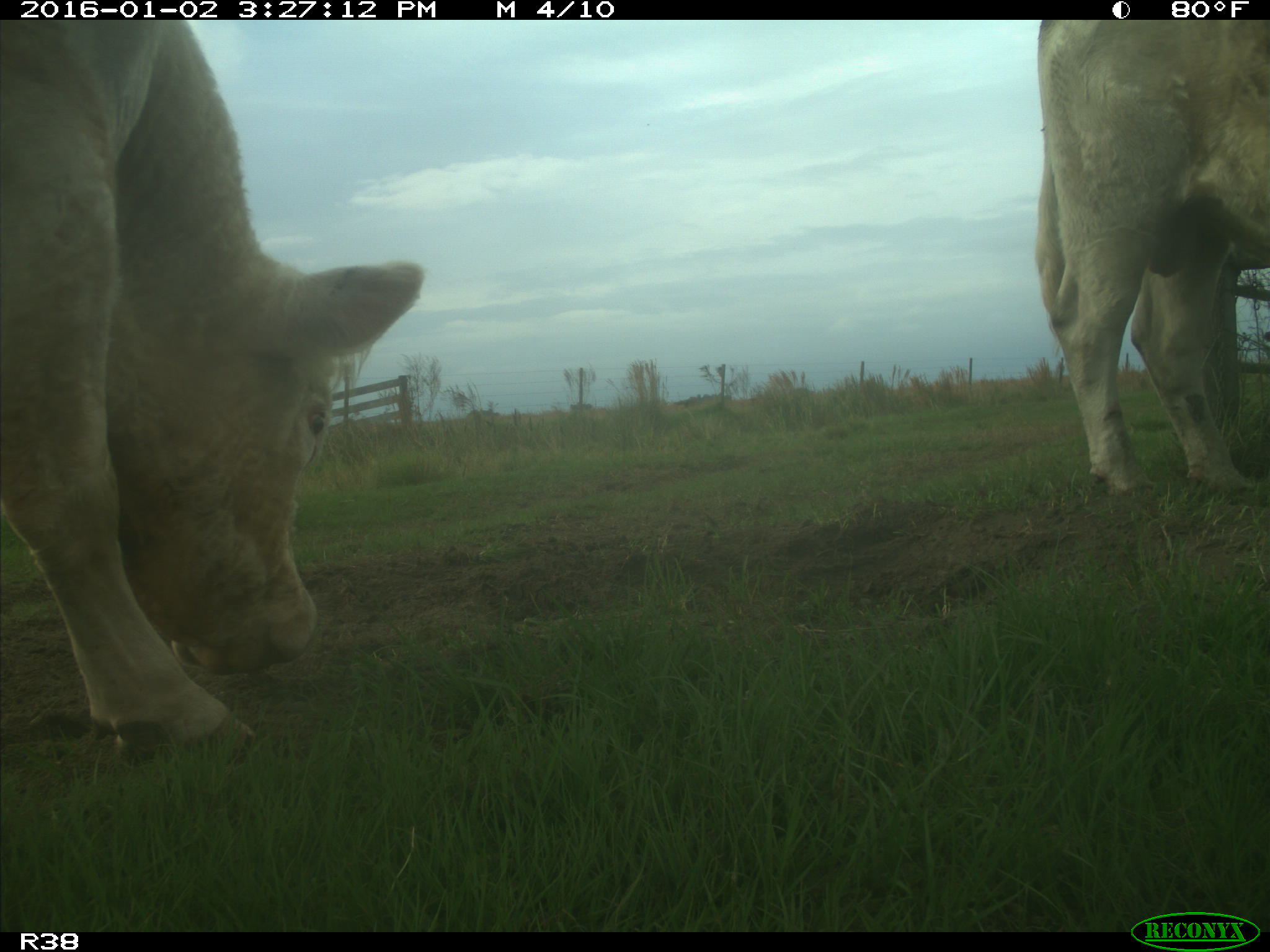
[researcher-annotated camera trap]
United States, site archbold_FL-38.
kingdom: Animalia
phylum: Chordata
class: Mammalia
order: Artiodactyla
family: Bovidae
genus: Bos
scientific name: Bos taurus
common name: domestic cow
Bos taurus (domestic cow).